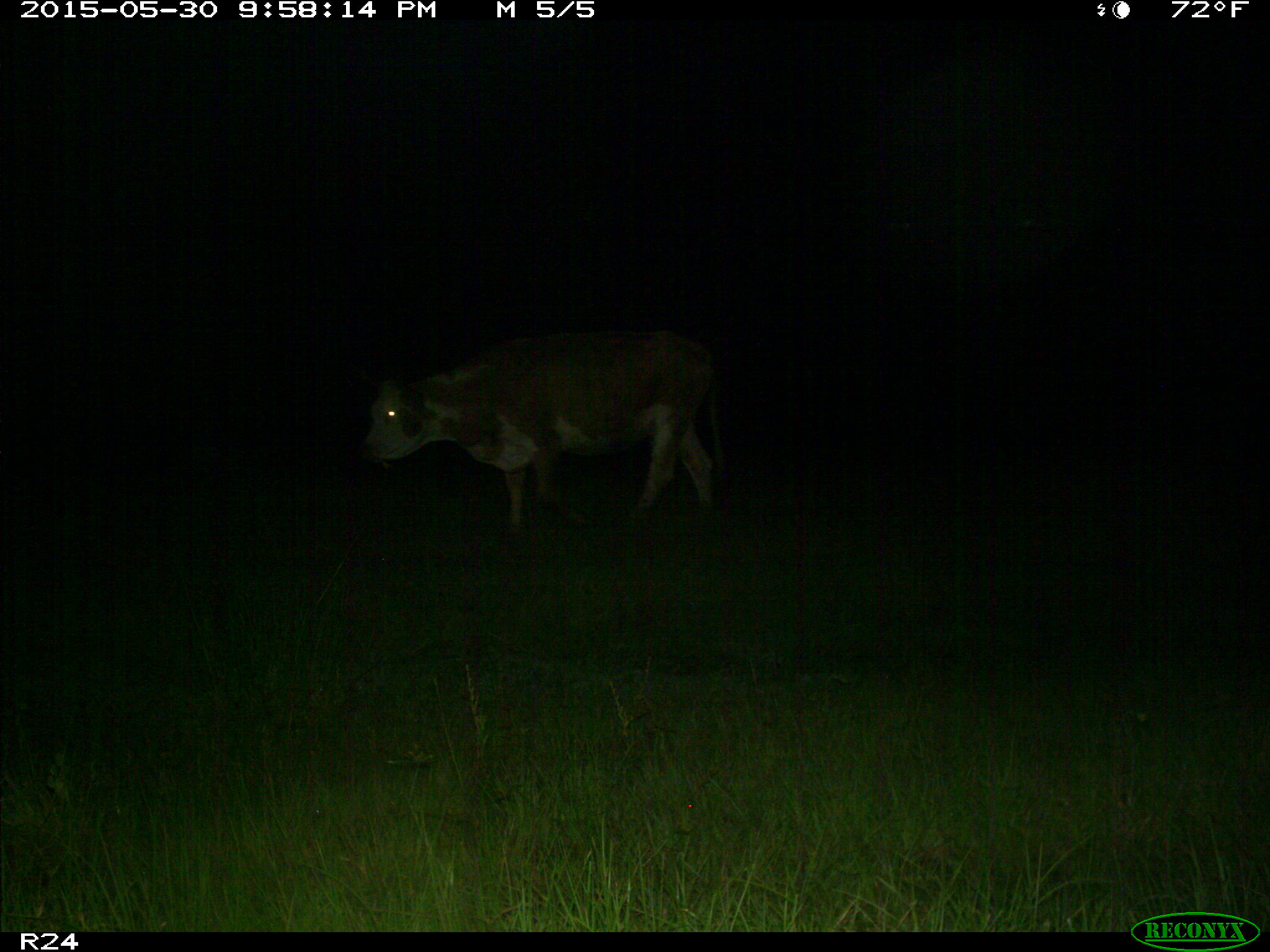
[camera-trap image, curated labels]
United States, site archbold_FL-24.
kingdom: Animalia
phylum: Chordata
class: Mammalia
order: Artiodactyla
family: Bovidae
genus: Bos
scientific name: Bos taurus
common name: domestic cow